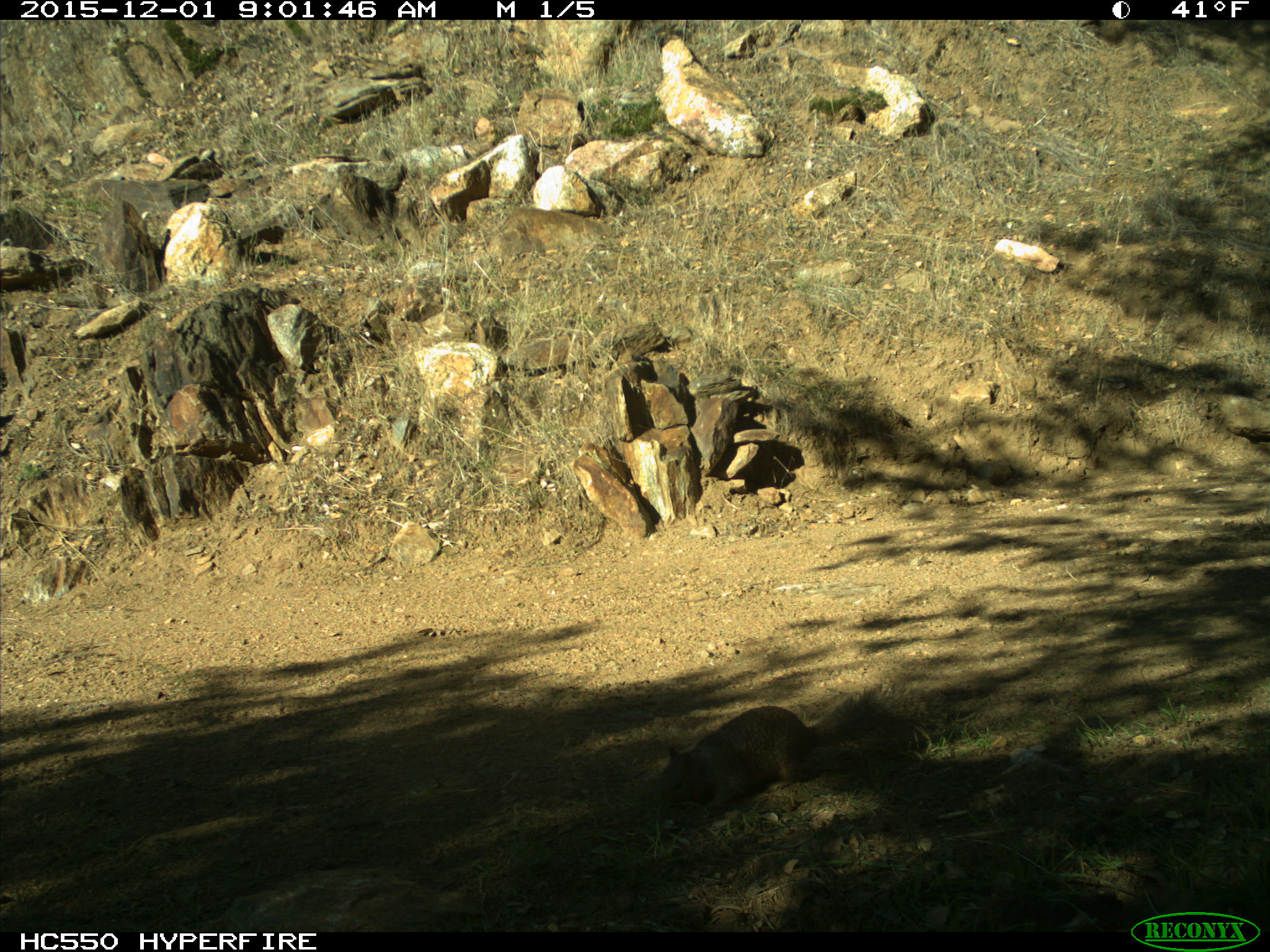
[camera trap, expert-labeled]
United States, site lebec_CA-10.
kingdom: Animalia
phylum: Chordata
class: Mammalia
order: Rodentia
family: Sciuridae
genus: Sciurus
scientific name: Sciurus carolinensis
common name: eastern gray squirrel